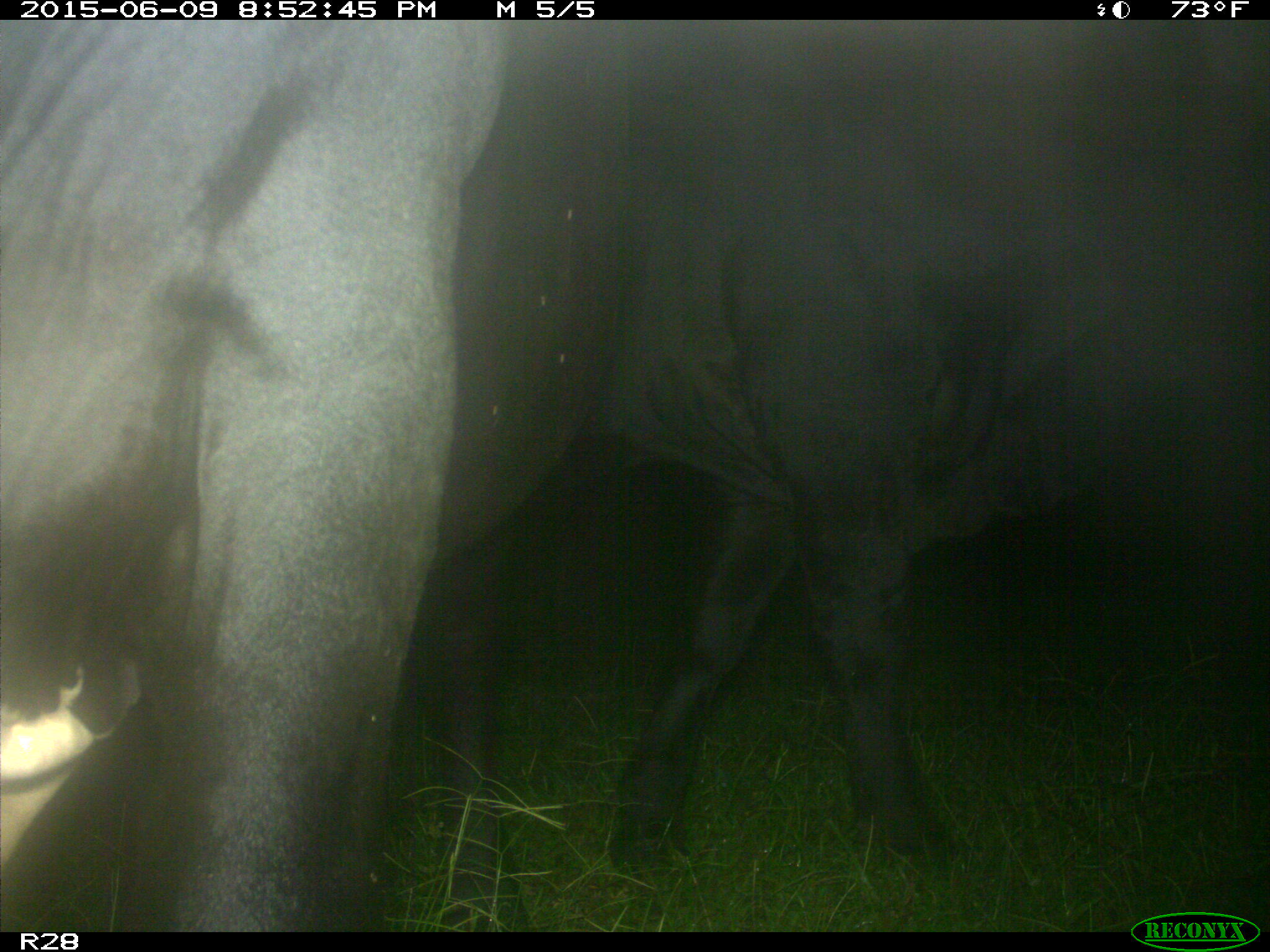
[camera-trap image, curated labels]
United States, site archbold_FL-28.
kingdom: Animalia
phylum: Chordata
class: Mammalia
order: Artiodactyla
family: Bovidae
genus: Bos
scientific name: Bos taurus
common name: domestic cow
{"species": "Bos taurus (domestic cow)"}